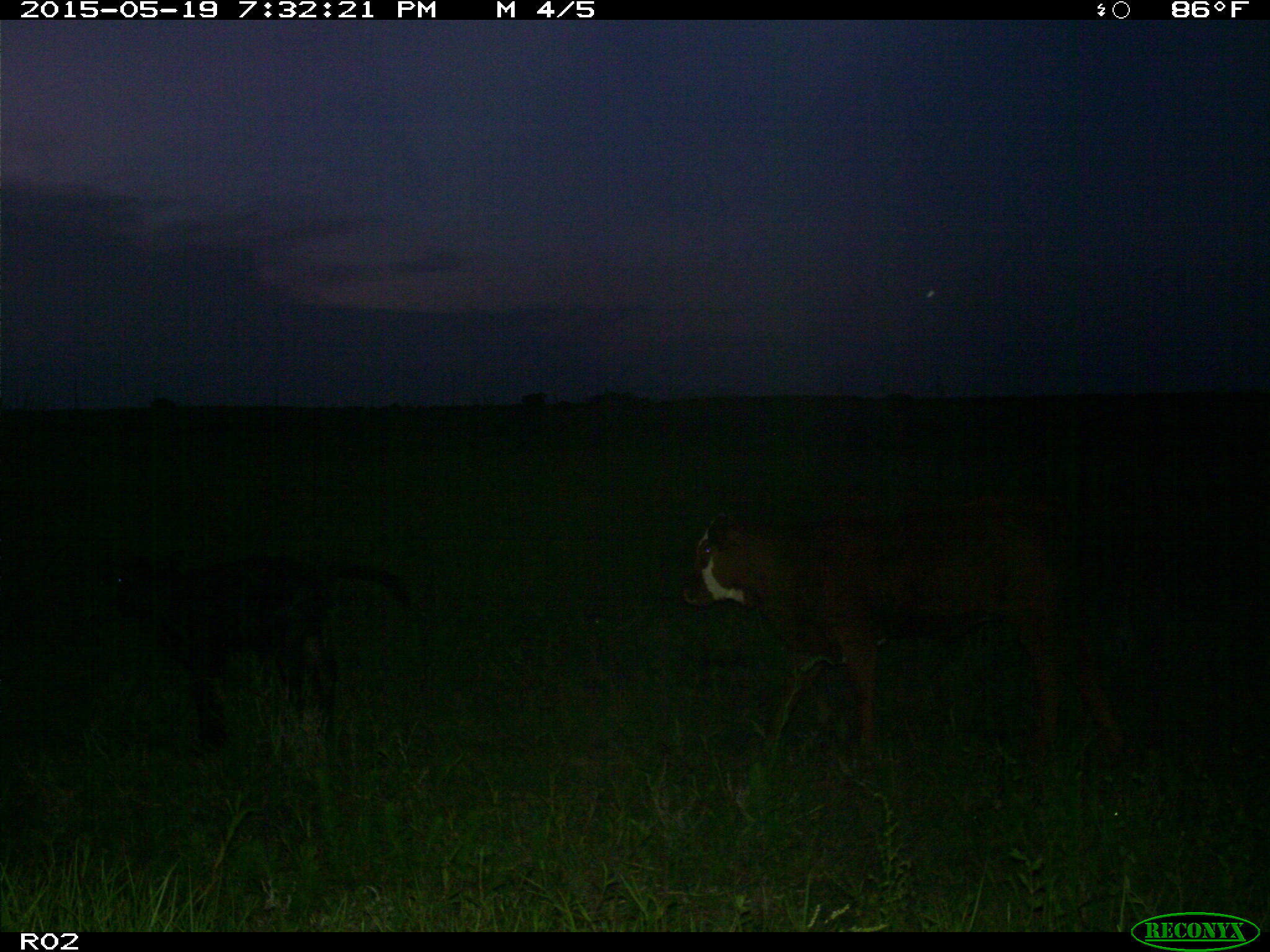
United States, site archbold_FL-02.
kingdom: Animalia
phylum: Chordata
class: Mammalia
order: Artiodactyla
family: Bovidae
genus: Bos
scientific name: Bos taurus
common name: domestic cow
Bos taurus (domestic cow).